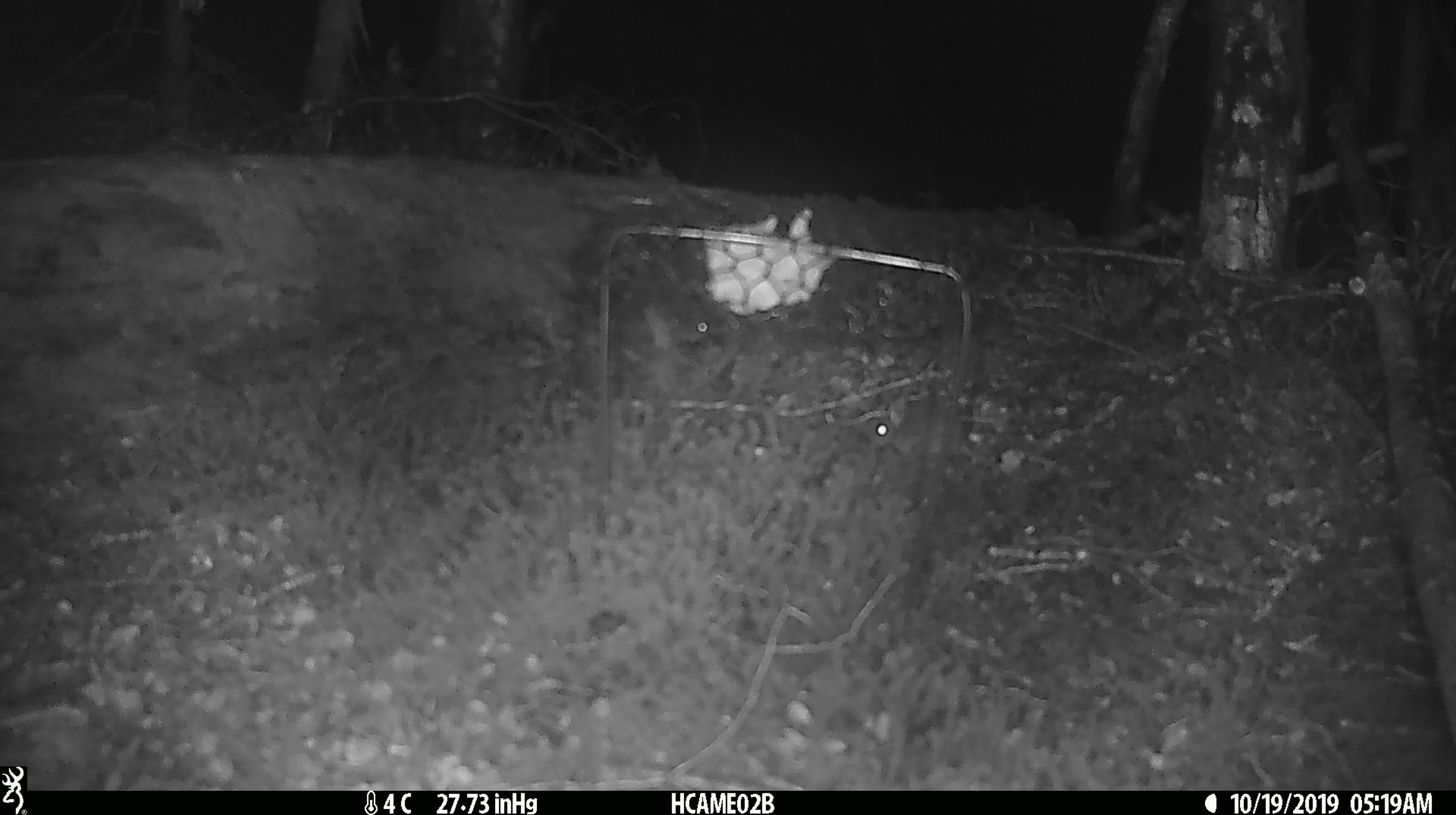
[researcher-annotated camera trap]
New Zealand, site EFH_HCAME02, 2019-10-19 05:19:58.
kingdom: Animalia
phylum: Chordata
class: Mammalia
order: Rodentia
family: Muridae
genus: Mus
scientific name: Mus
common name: mouse